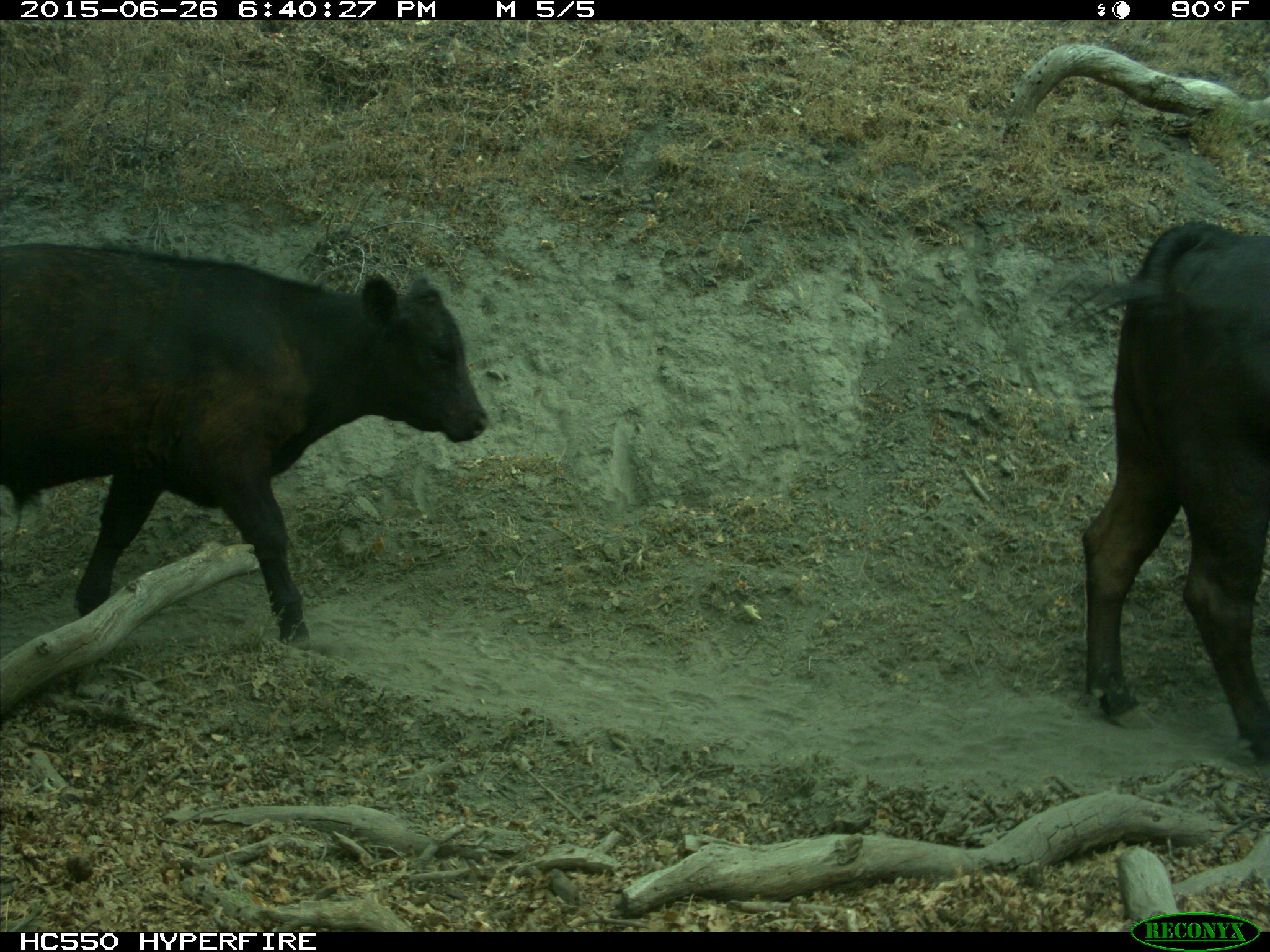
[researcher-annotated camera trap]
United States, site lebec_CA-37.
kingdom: Animalia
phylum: Chordata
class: Mammalia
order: Artiodactyla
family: Bovidae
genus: Bos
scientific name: Bos taurus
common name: domestic cow